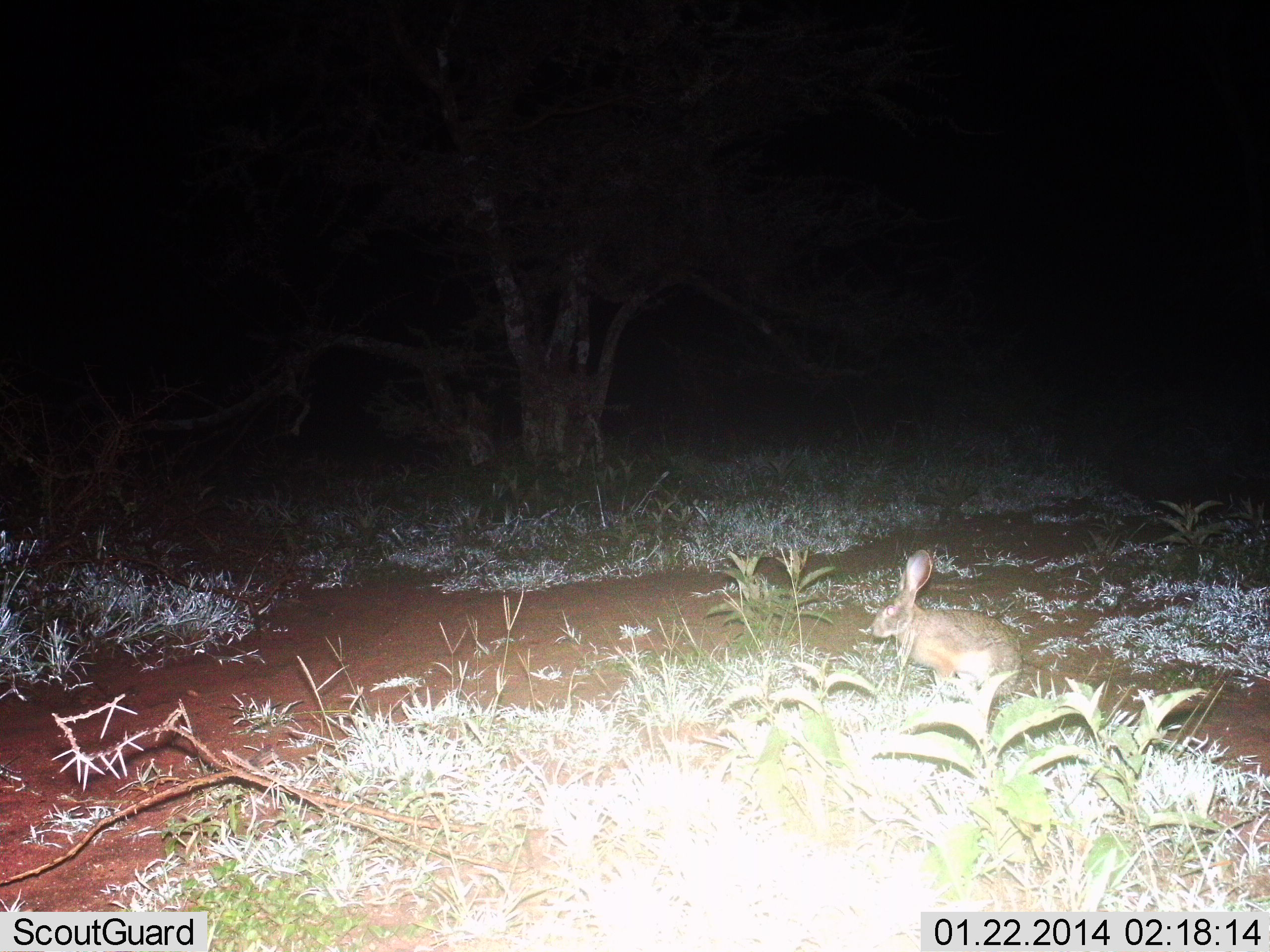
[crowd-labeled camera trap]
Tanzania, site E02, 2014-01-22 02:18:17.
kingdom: Animalia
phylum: Chordata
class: Mammalia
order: Lagomorpha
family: Leporidae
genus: Lepus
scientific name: Lepus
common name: hare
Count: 1.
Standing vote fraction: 90%.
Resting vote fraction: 0%.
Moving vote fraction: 10%.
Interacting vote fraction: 0%.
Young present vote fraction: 0%.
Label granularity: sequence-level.